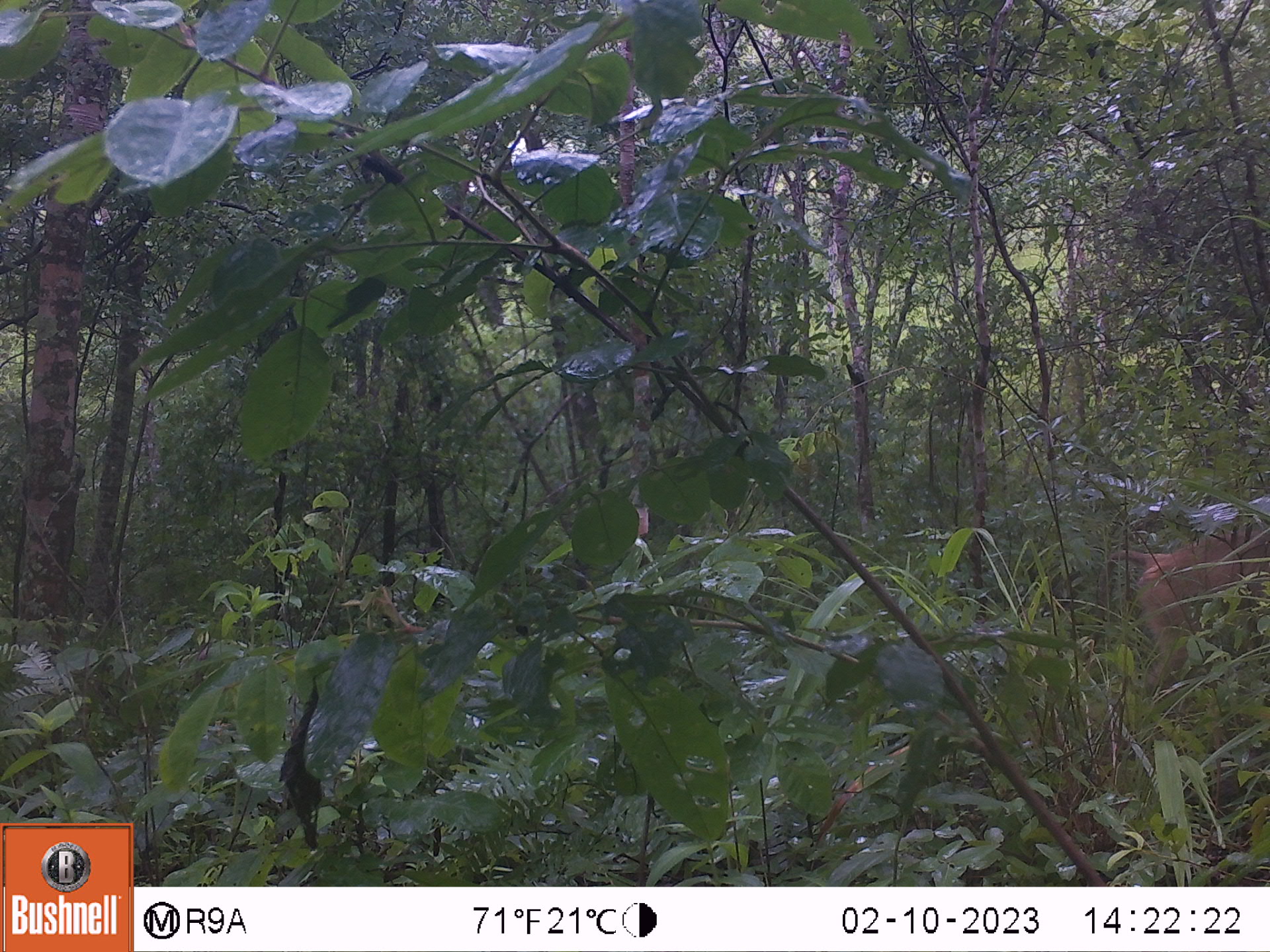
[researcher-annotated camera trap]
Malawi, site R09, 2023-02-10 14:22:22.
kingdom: Animalia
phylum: Chordata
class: Mammalia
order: Primates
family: Cercopithecidae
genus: Papio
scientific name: Papio cynocephalus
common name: yellow baboon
Yellow baboon (Papio cynocephalus), count 1.